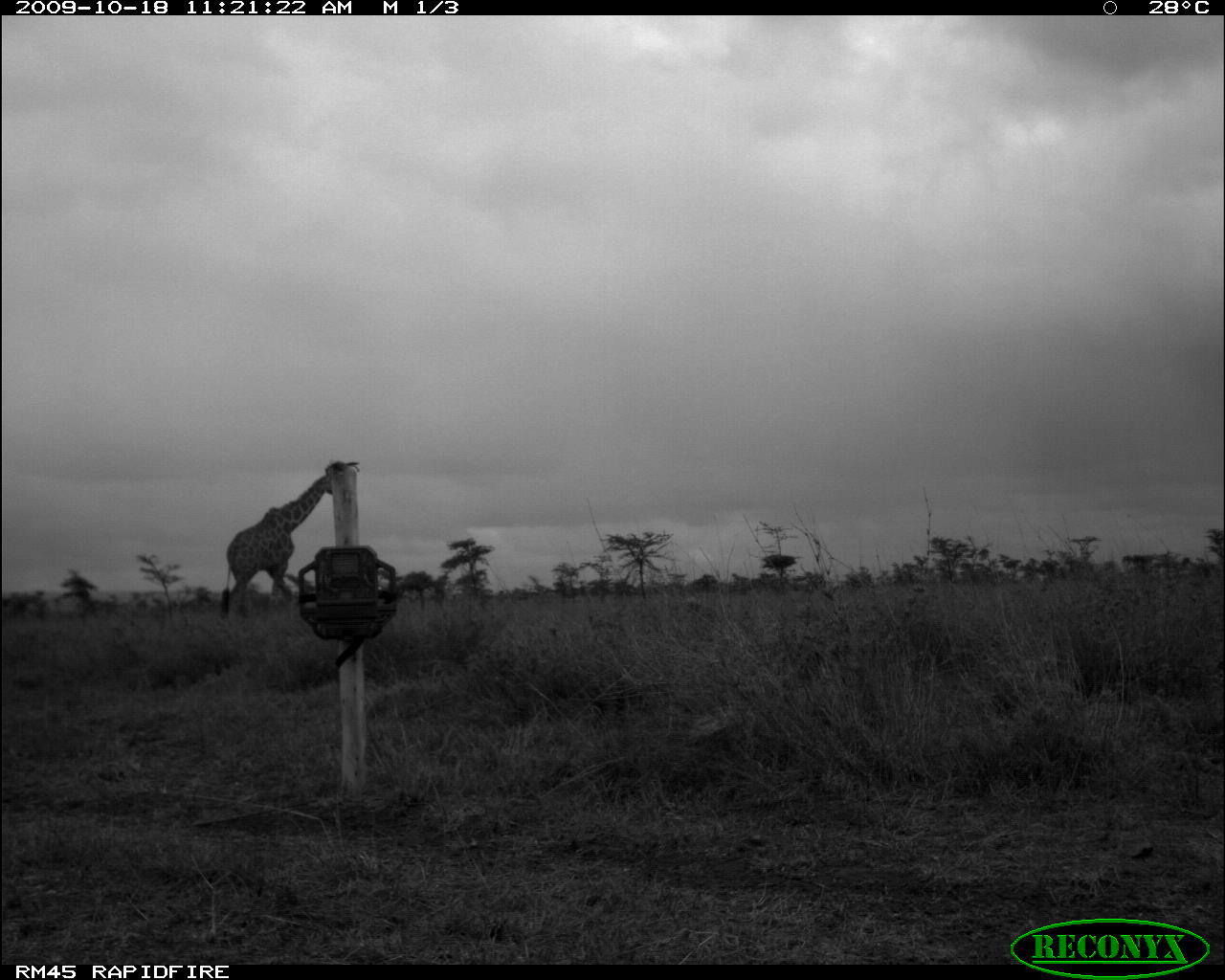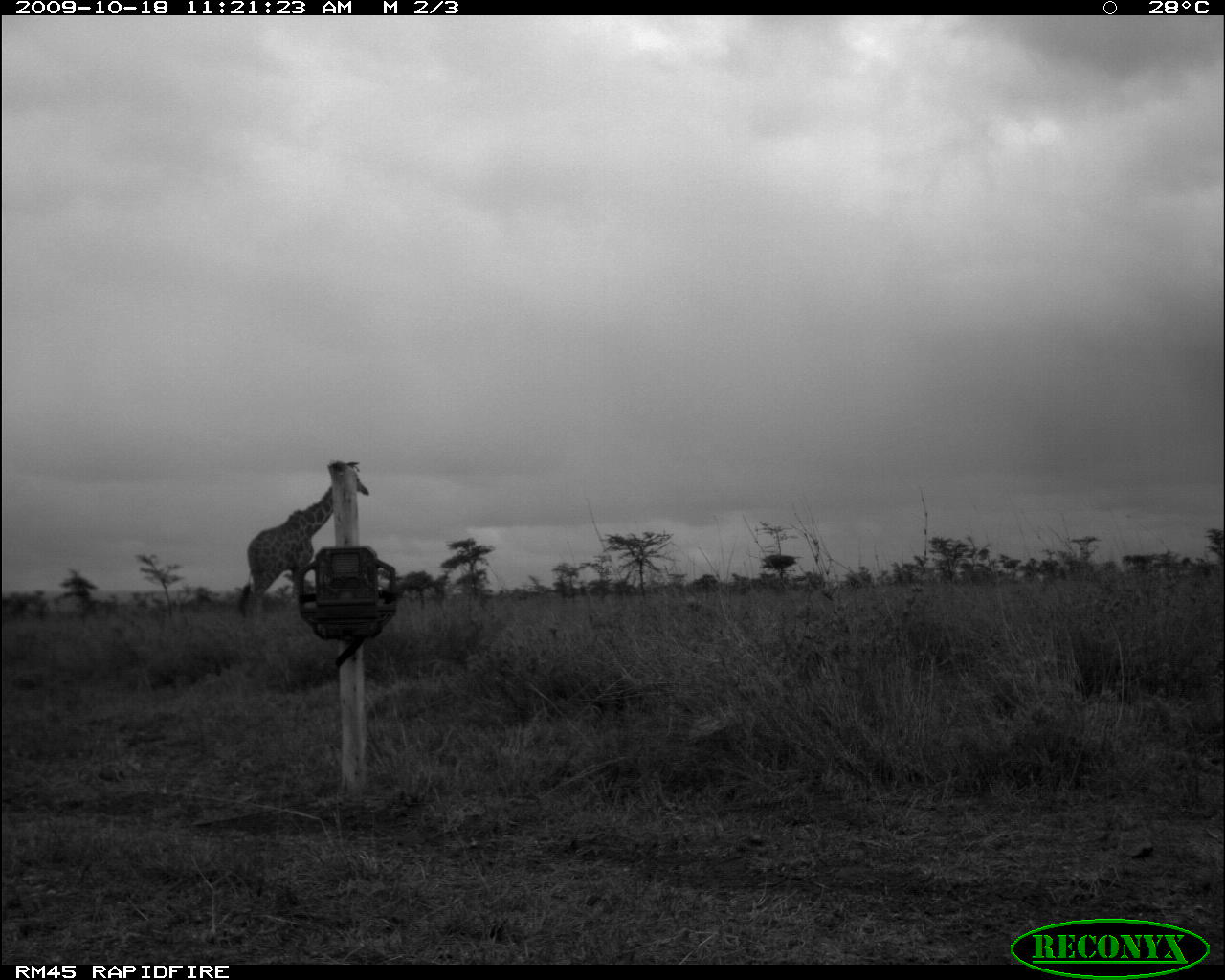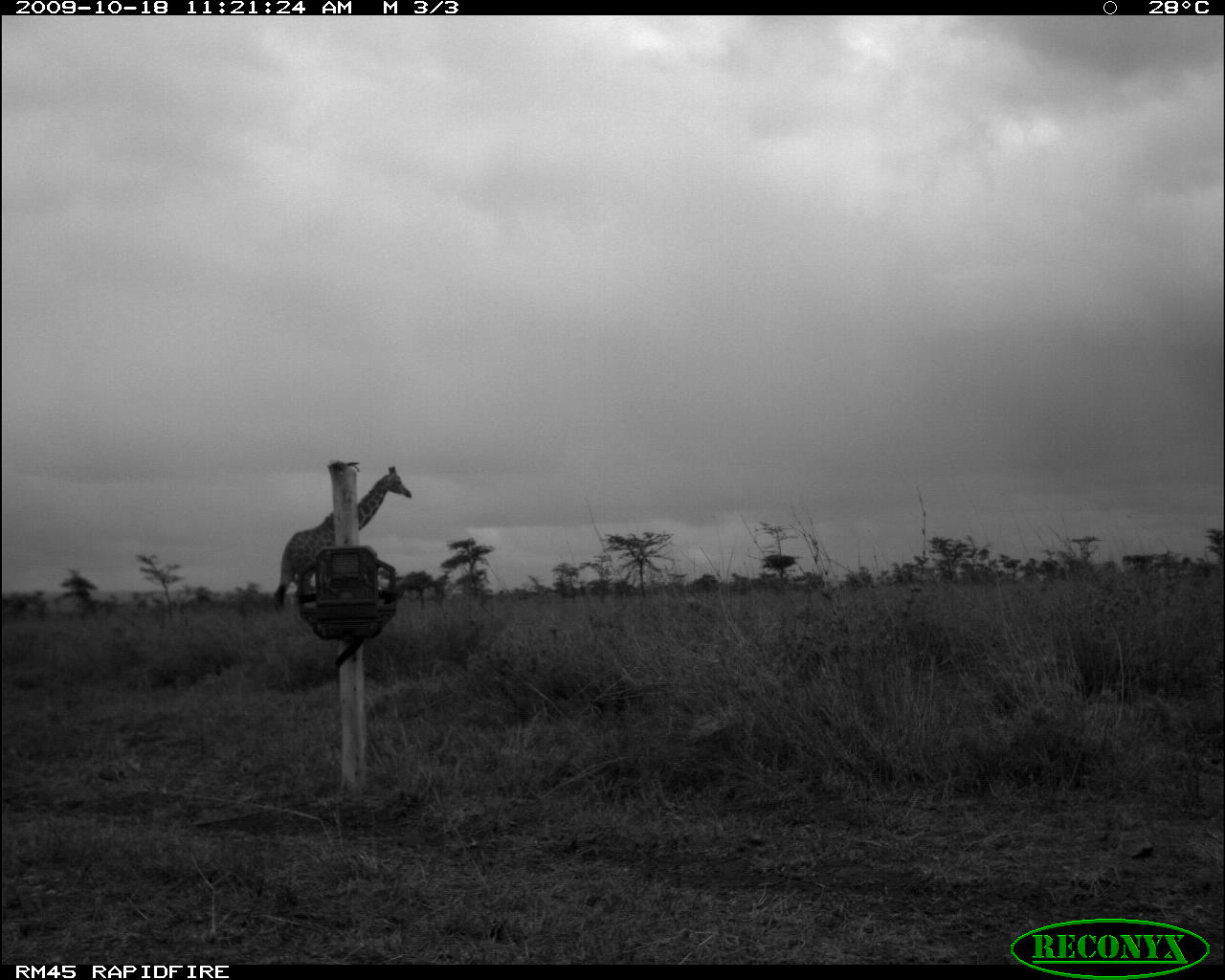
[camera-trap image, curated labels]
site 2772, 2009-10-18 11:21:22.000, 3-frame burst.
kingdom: Animalia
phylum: Chordata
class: Mammalia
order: Artiodactyla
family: Giraffidae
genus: Giraffa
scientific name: Giraffa camelopardalis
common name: giraffe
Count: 1.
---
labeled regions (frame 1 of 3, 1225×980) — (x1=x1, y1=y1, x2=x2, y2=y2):
giraffa camelopardalis: (x1=220, y1=461, x2=366, y2=637)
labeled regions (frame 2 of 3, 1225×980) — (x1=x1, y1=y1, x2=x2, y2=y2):
giraffa camelopardalis: (x1=245, y1=458, x2=371, y2=601)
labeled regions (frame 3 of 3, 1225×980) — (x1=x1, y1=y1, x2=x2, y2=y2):
giraffa camelopardalis: (x1=276, y1=465, x2=412, y2=607)